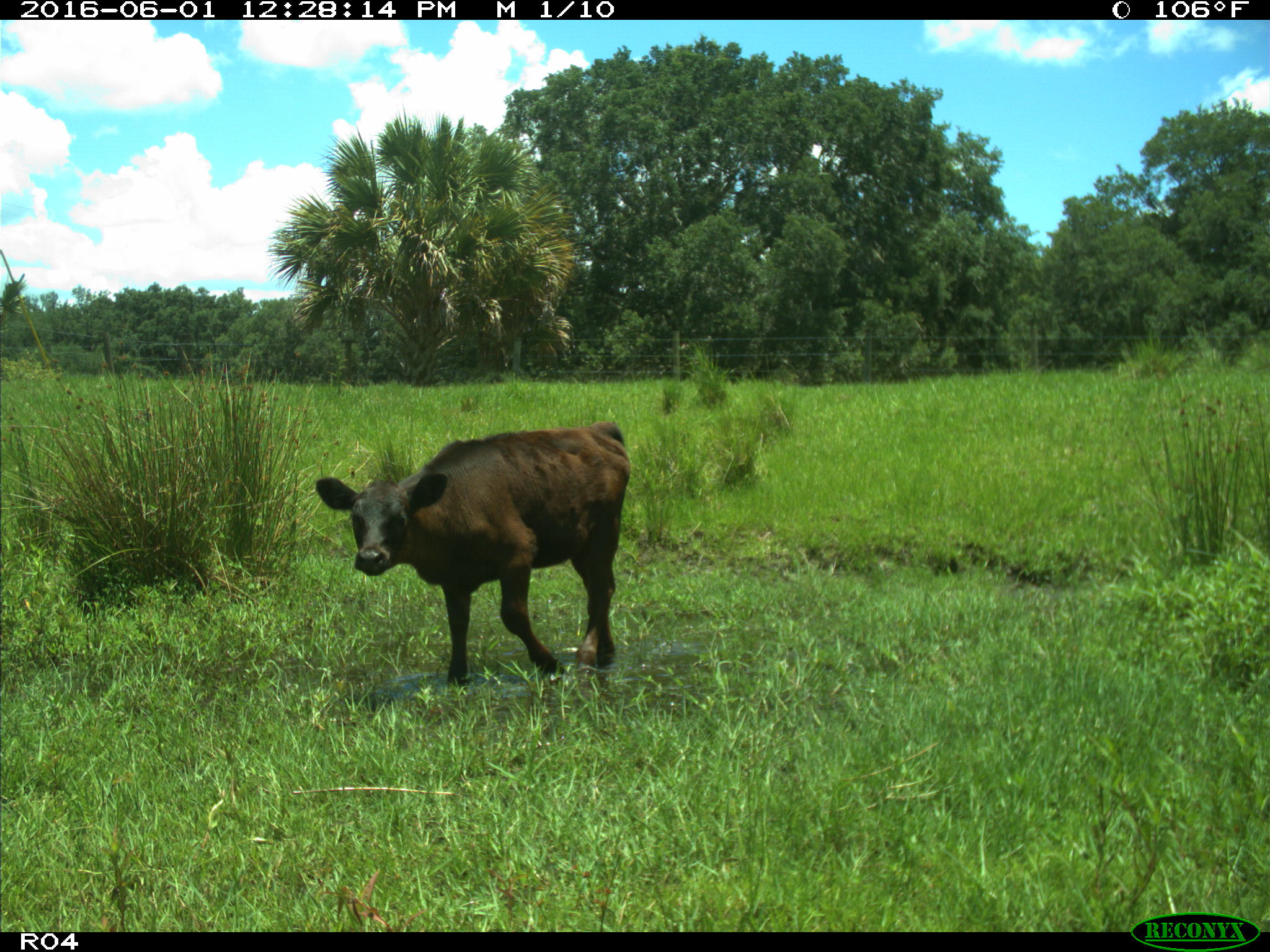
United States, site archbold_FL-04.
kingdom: Animalia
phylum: Chordata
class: Mammalia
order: Artiodactyla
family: Bovidae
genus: Bos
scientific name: Bos taurus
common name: domestic cow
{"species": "Bos taurus (domestic cow)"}